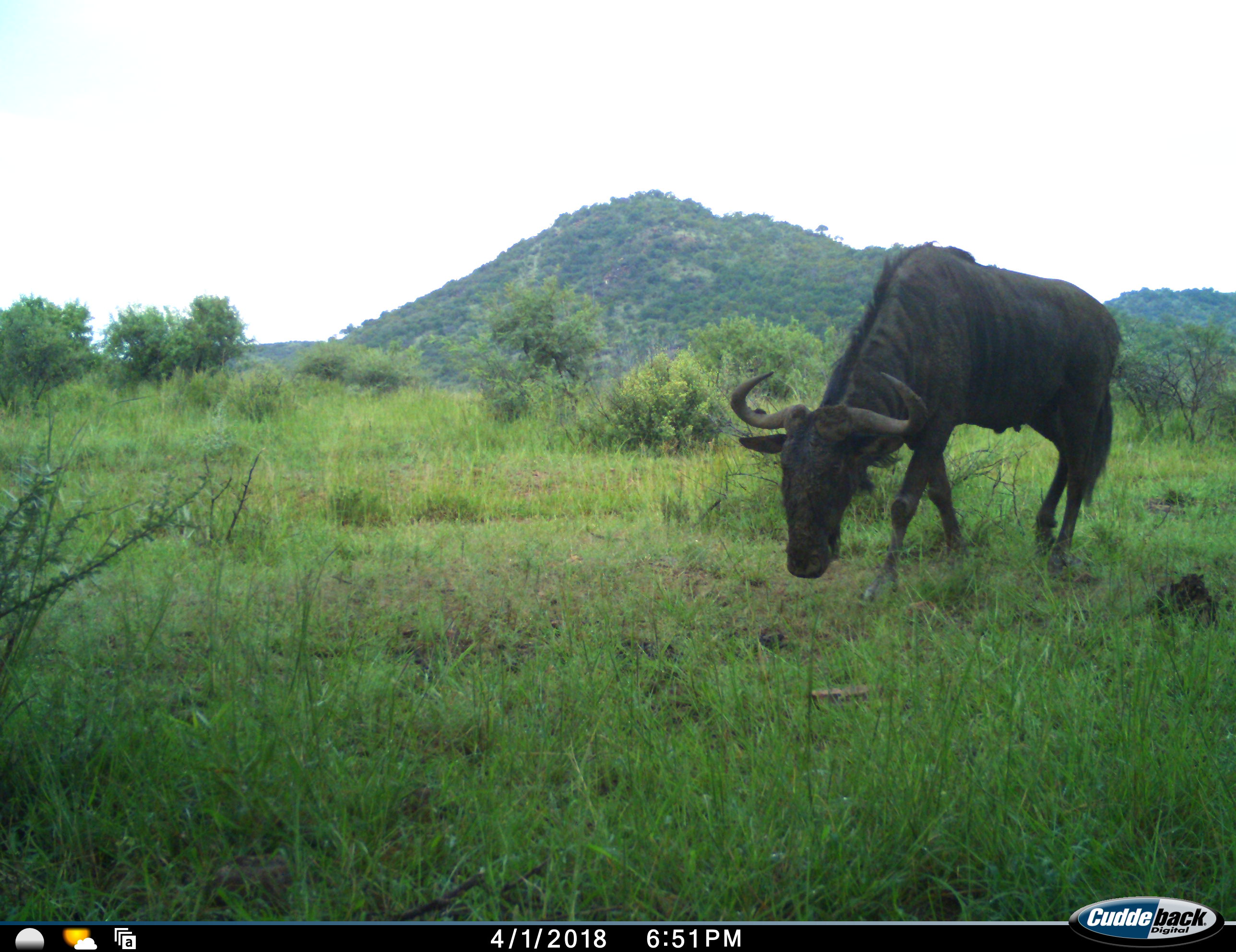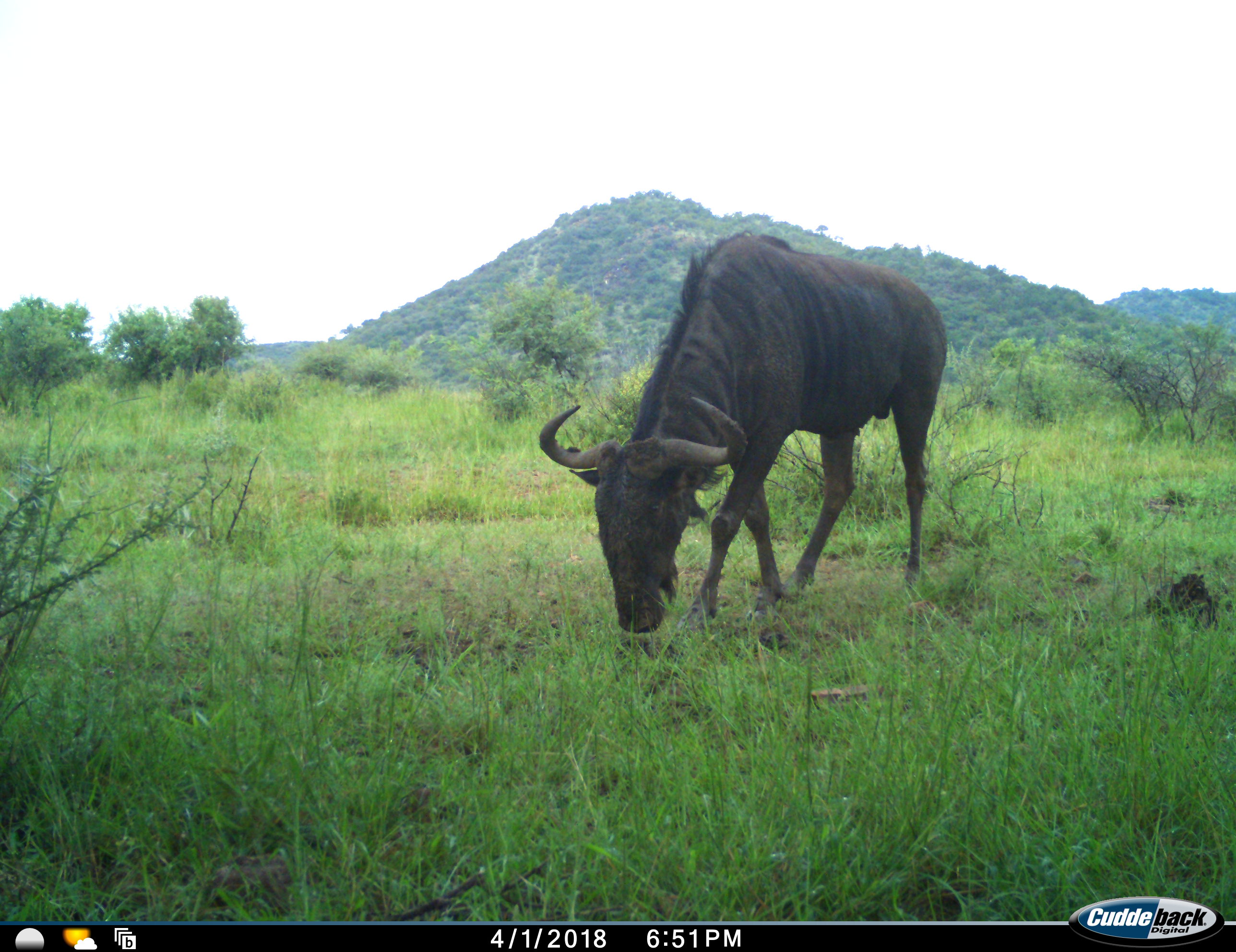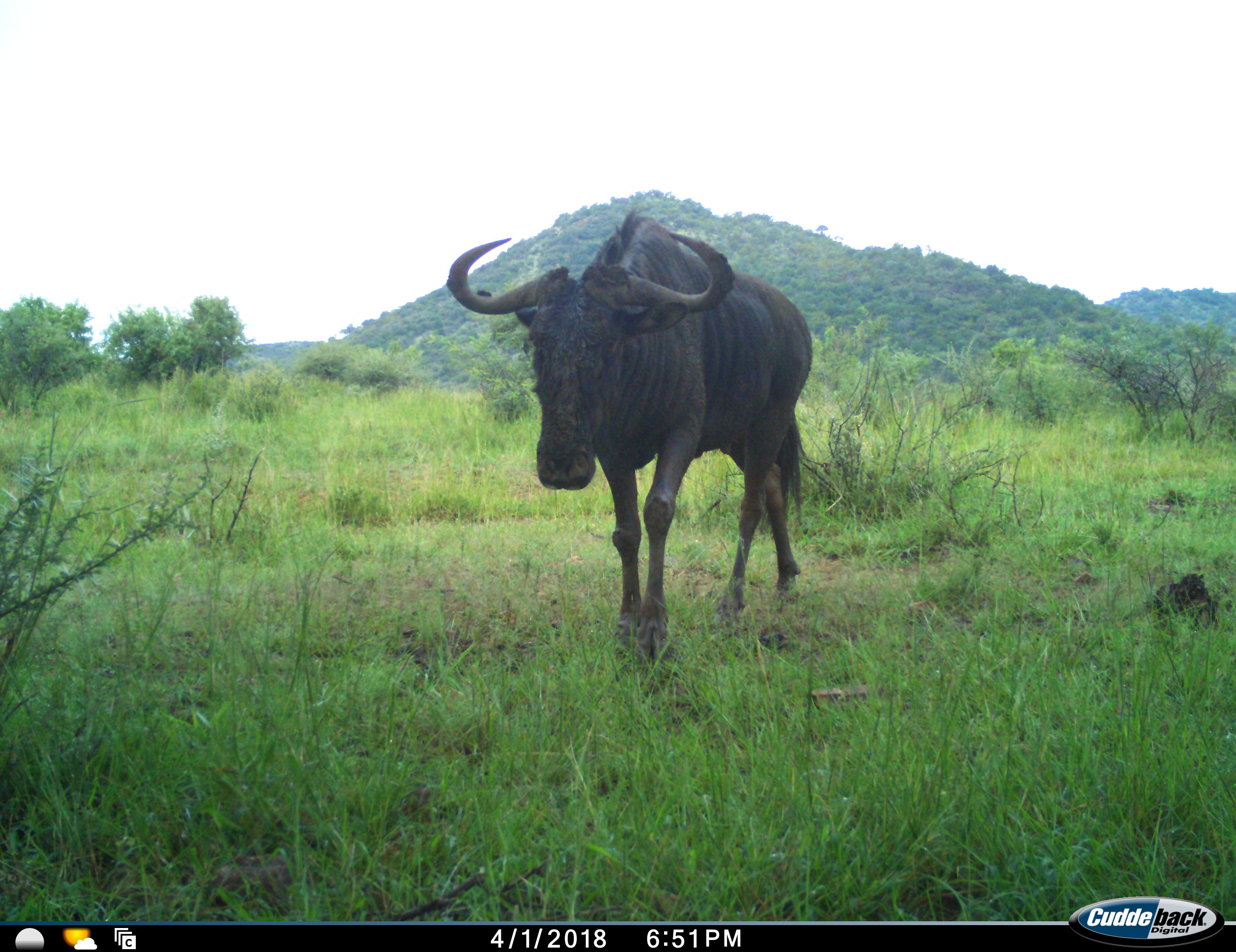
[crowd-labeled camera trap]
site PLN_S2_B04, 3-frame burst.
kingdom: Animalia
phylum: Chordata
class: Mammalia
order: Artiodactyla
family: Bovidae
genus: Connochaetes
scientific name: Connochaetes taurinus taurinus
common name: blue wildebeest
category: wildebeestblue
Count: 1.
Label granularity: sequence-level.